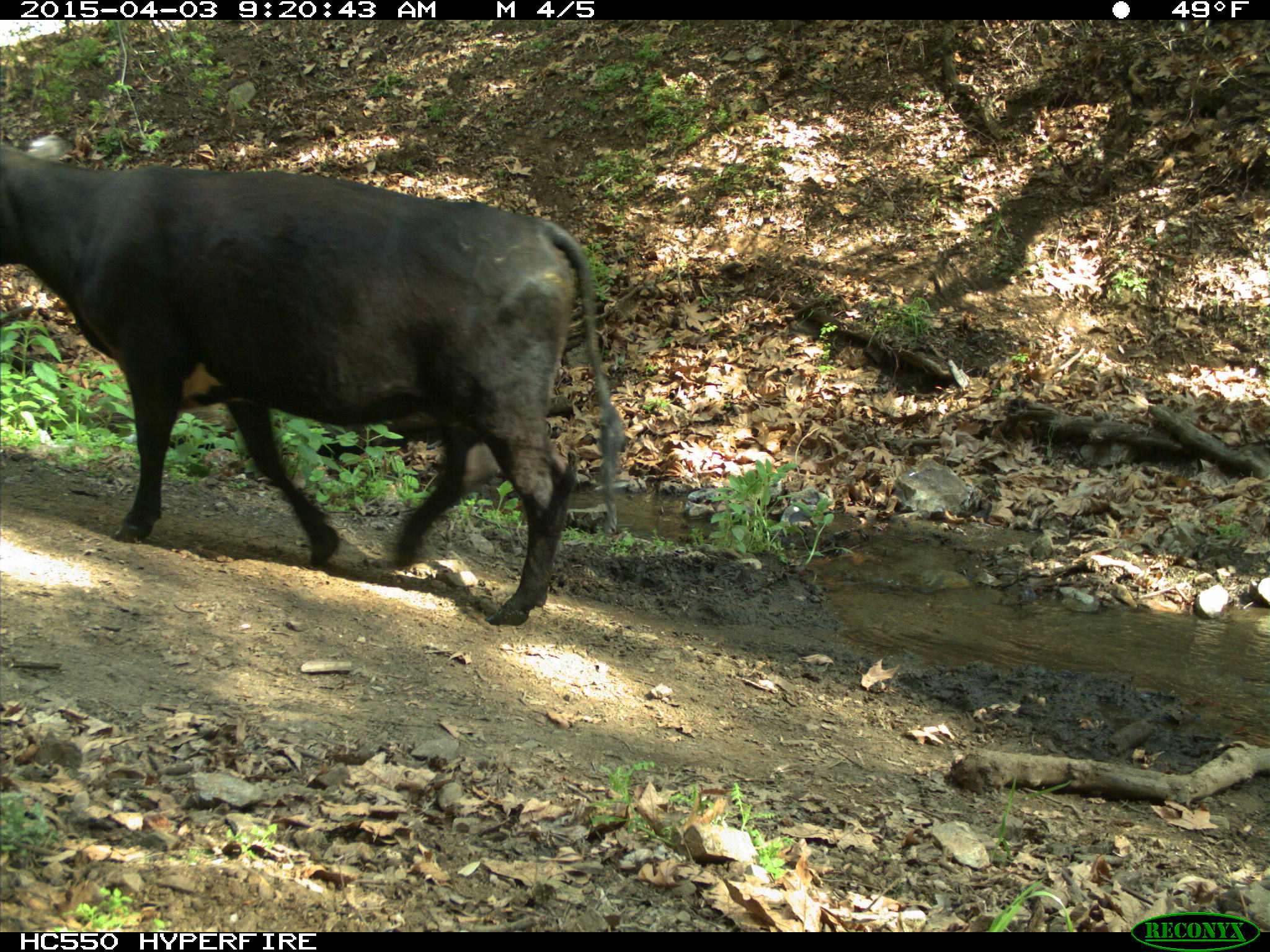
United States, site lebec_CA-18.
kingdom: Animalia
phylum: Chordata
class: Mammalia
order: Artiodactyla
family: Bovidae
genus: Bos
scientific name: Bos taurus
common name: domestic cow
Bos taurus (domestic cow).